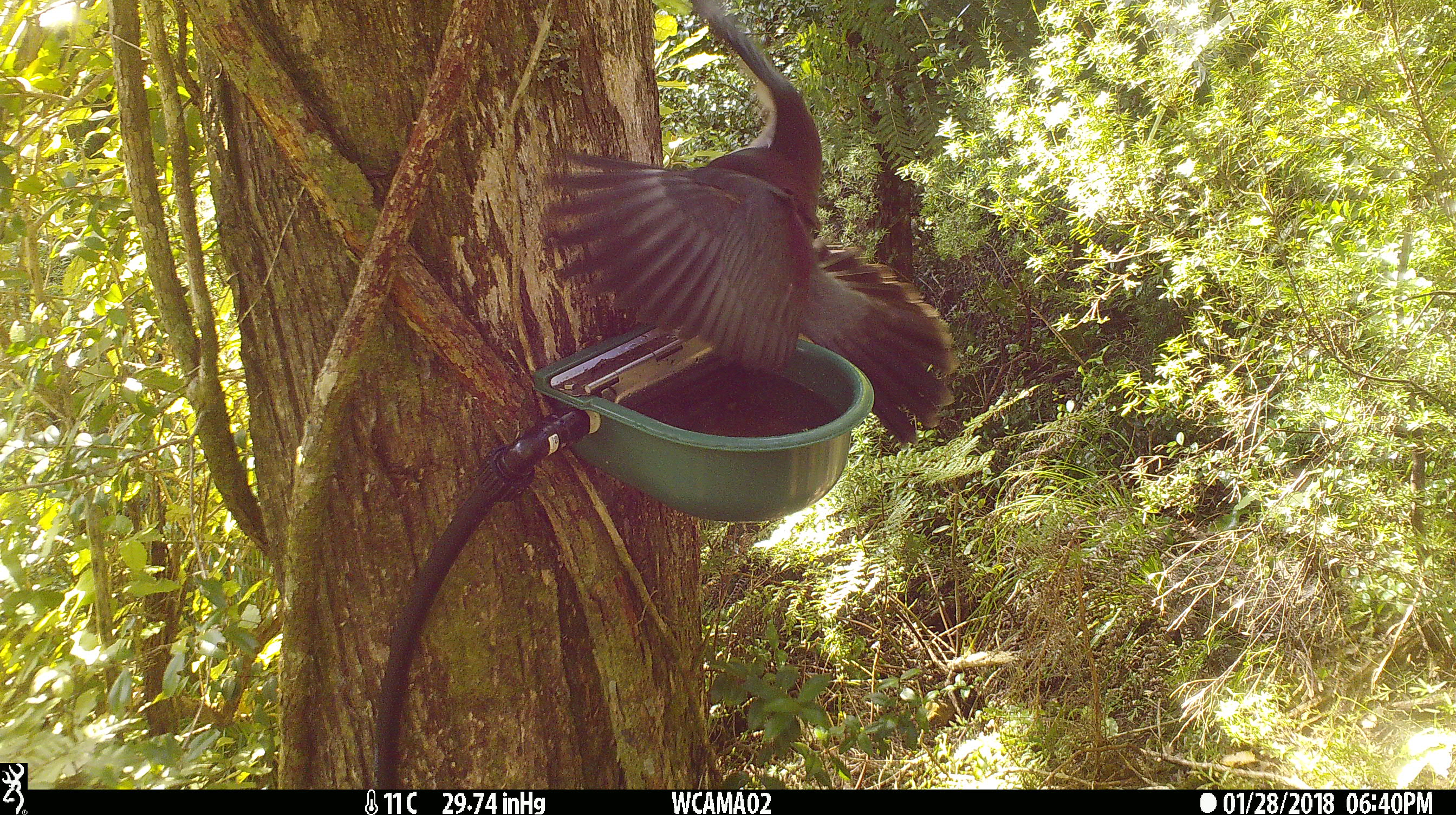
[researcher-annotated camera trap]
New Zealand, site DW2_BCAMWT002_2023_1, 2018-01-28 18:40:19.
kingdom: Animalia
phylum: Chordata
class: Aves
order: Columbiformes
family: Columbidae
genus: Hemiphaga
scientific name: Hemiphaga novaeseelandiae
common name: new zealand pigeon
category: kereru